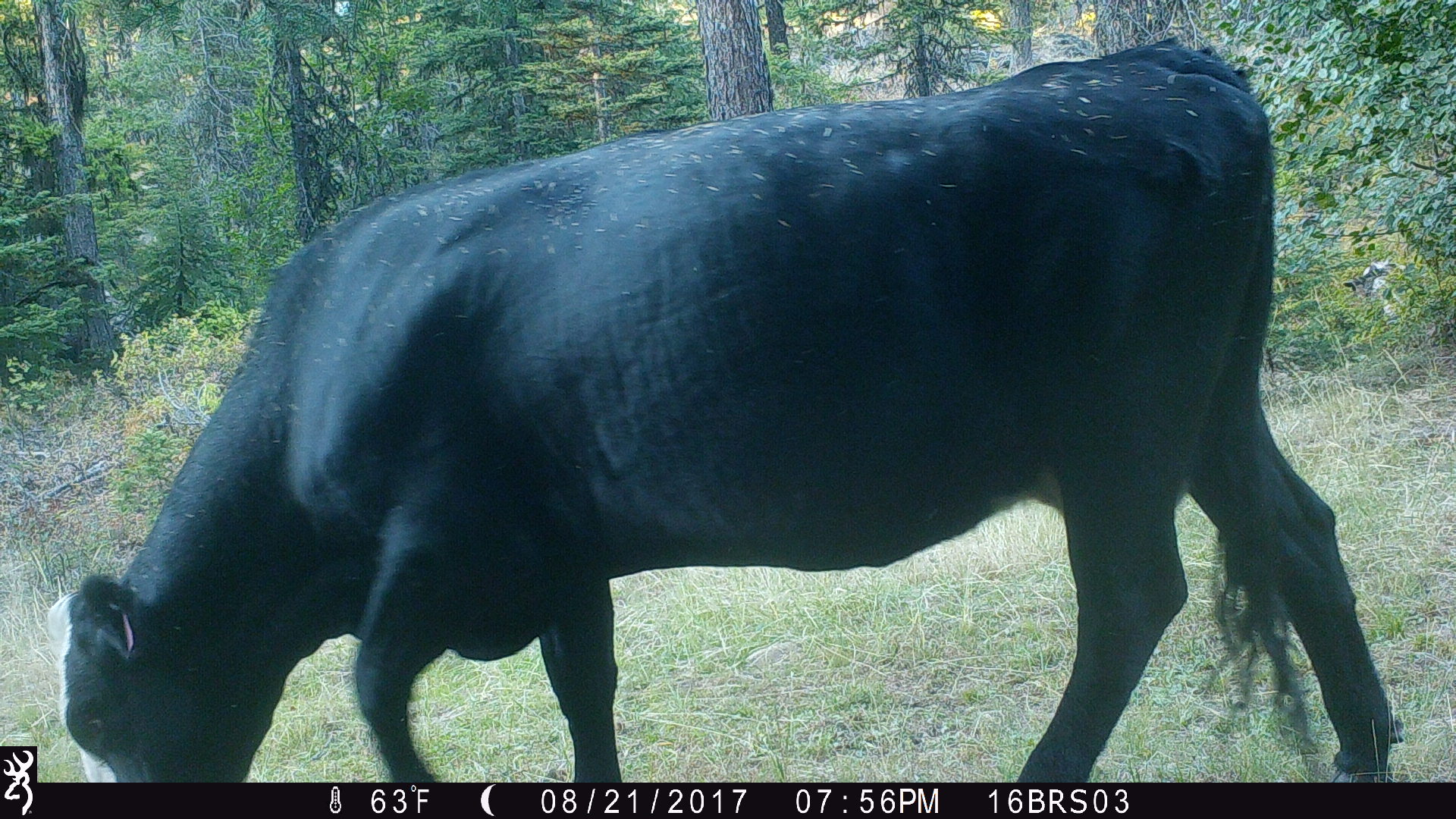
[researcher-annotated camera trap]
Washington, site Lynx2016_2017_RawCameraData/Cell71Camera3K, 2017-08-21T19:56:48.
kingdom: Animalia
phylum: Chordata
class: Mammalia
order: Artiodactyla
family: Bovidae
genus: Bos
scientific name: Bos taurus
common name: domestic cattle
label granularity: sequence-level